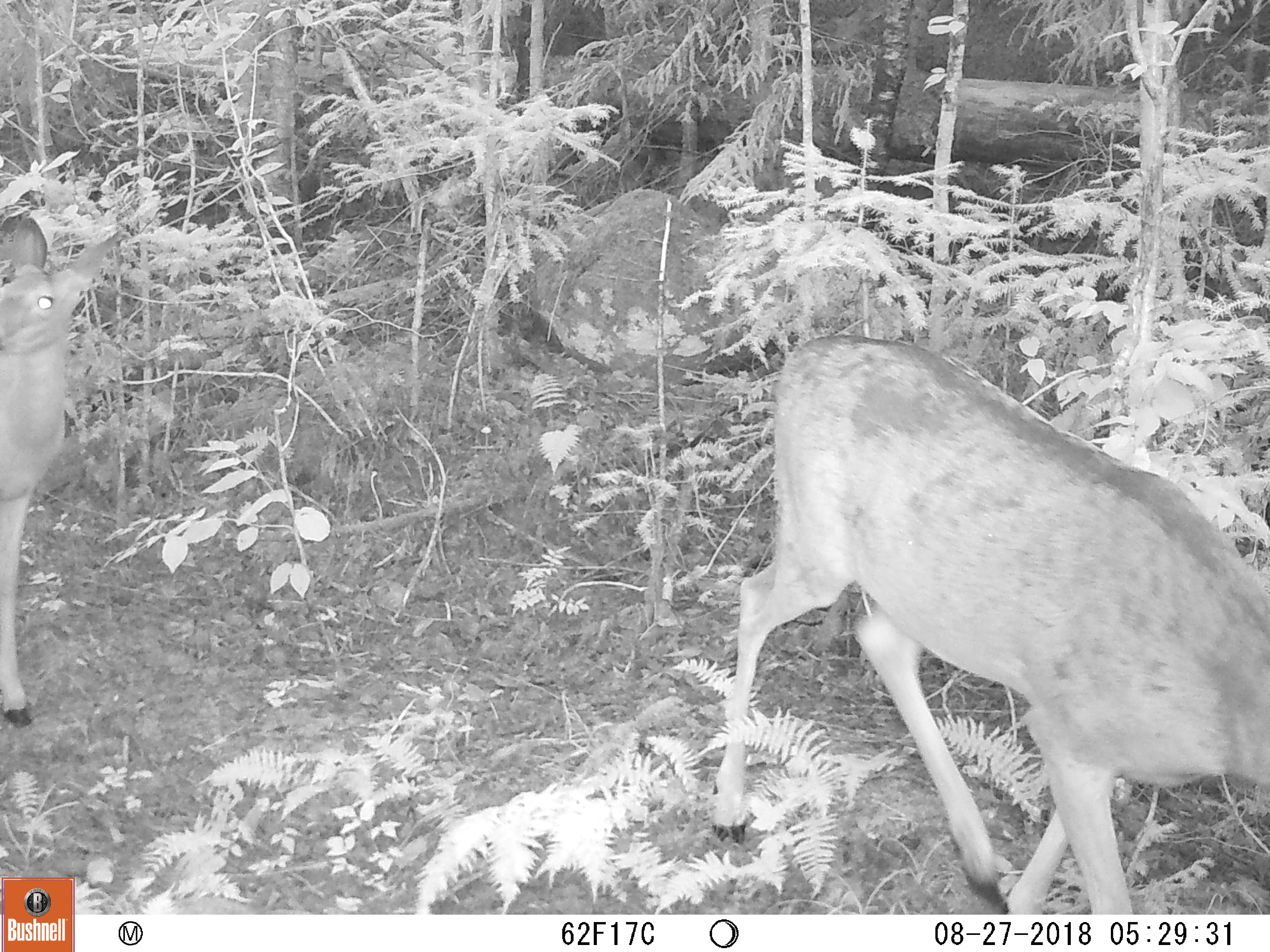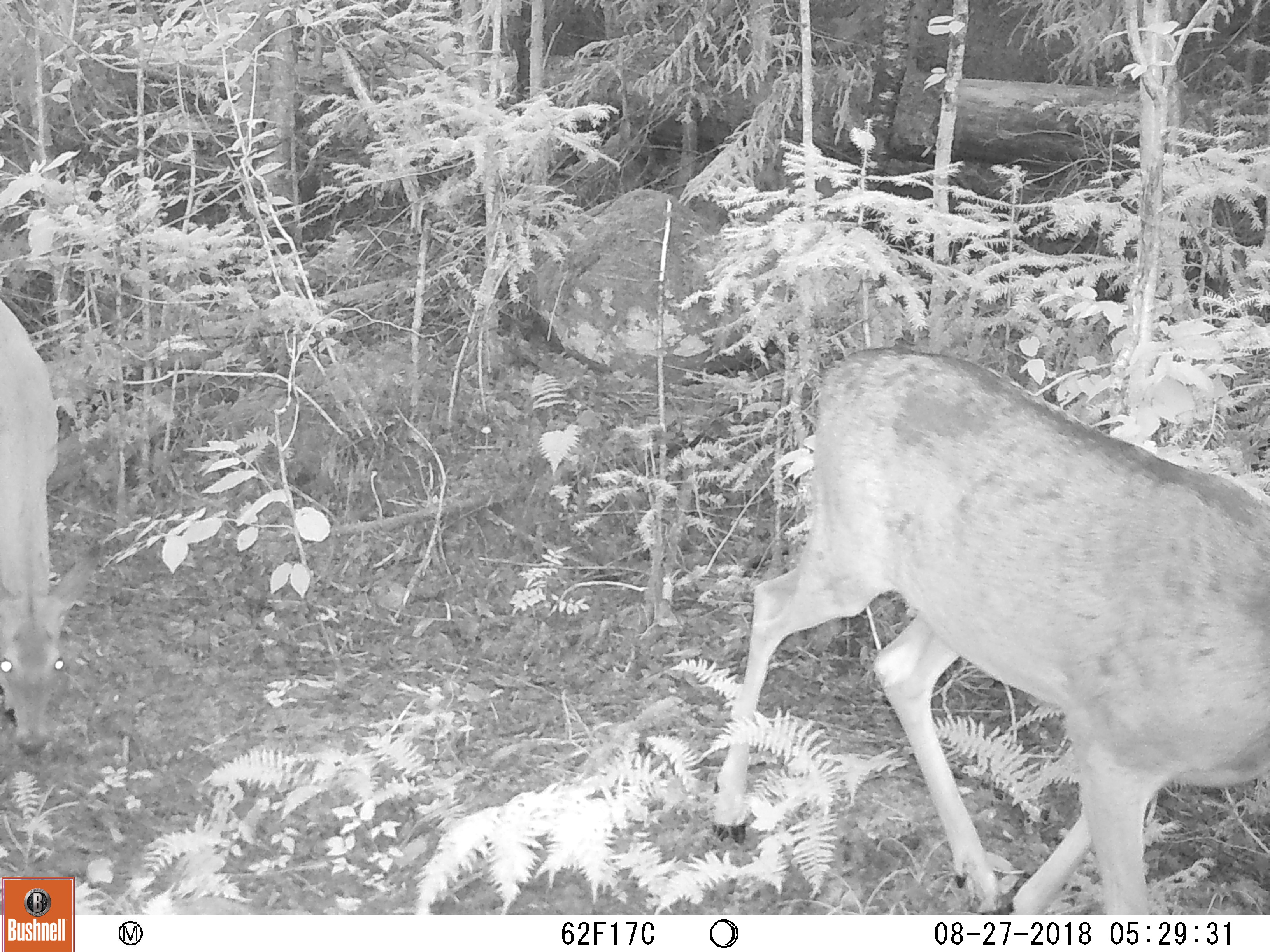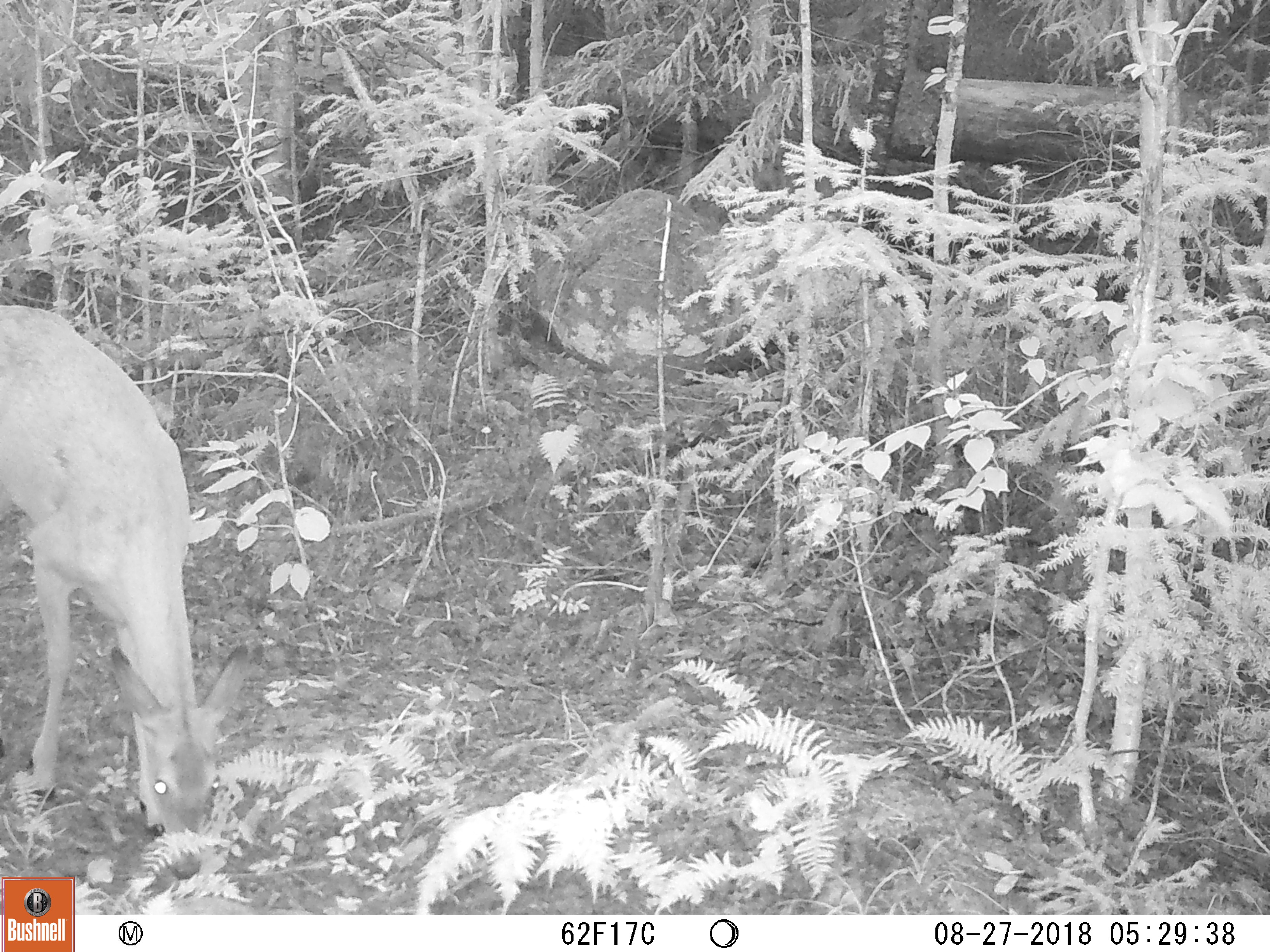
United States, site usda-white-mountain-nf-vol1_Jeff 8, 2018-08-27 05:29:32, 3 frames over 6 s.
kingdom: Animalia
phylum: Chordata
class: Mammalia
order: Artiodactyla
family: Cervidae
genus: Odocoileus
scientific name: Odocoileus virginianus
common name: white-tailed deer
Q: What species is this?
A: White-tailed deer (Odocoileus virginianus).